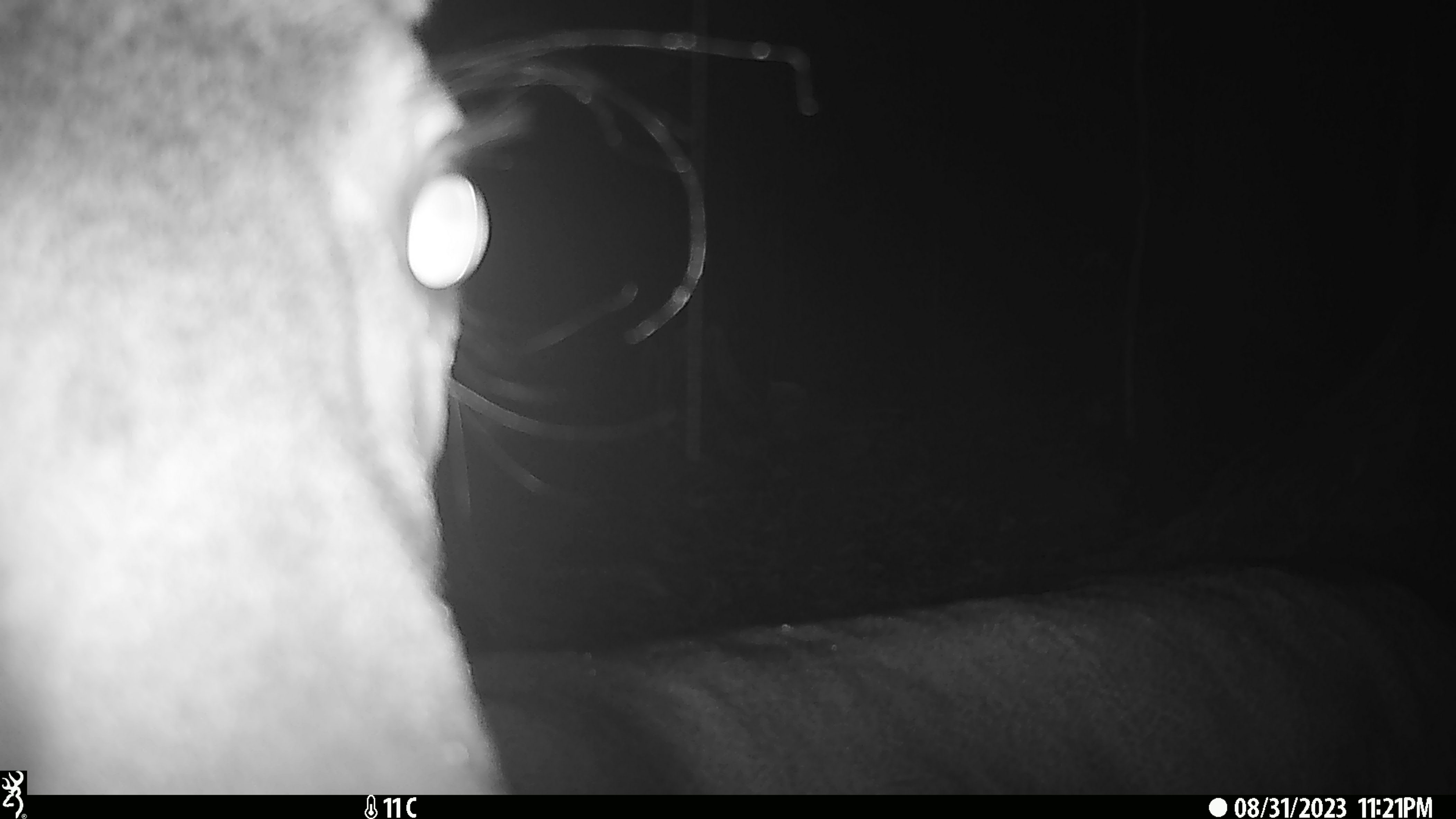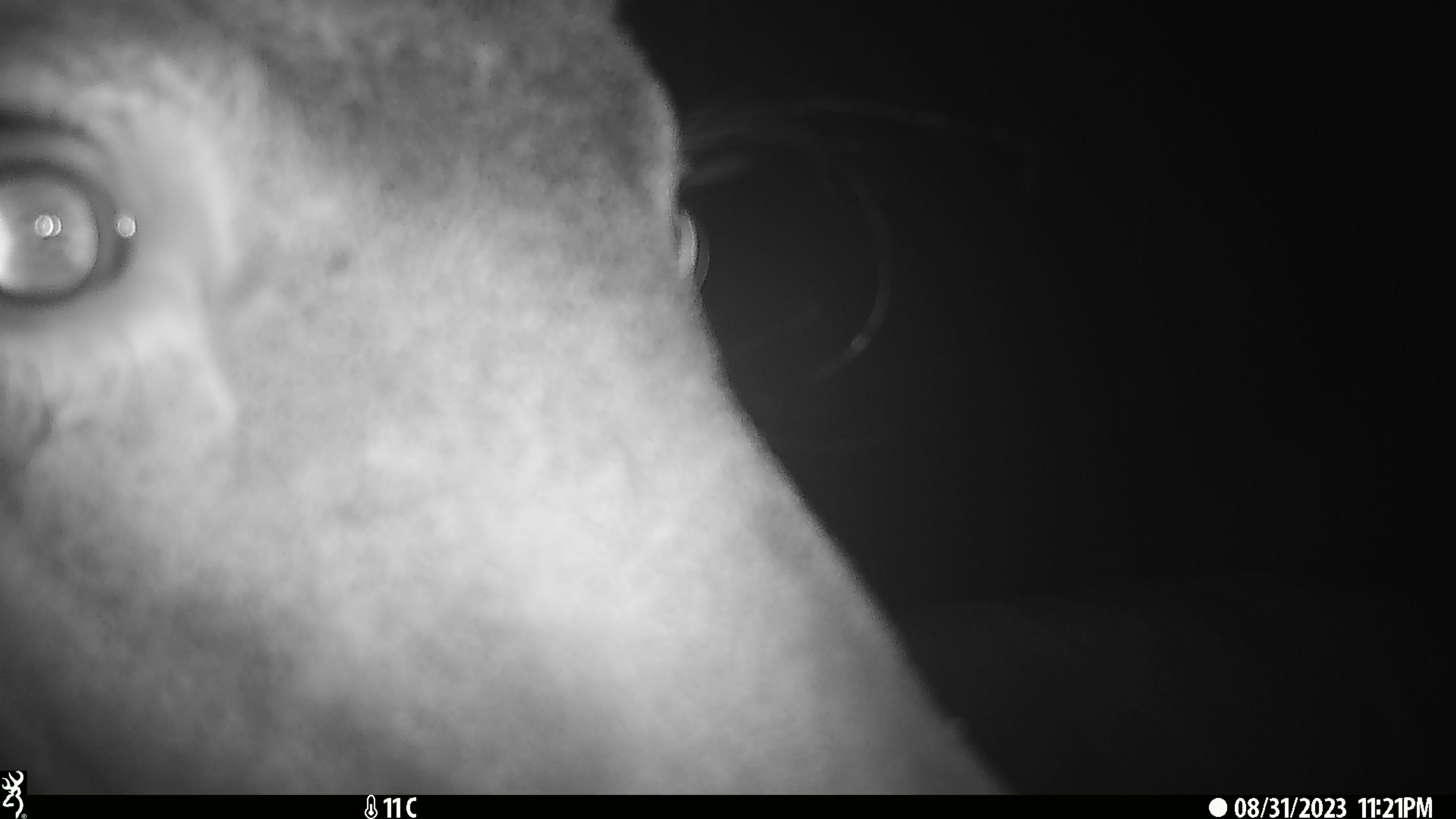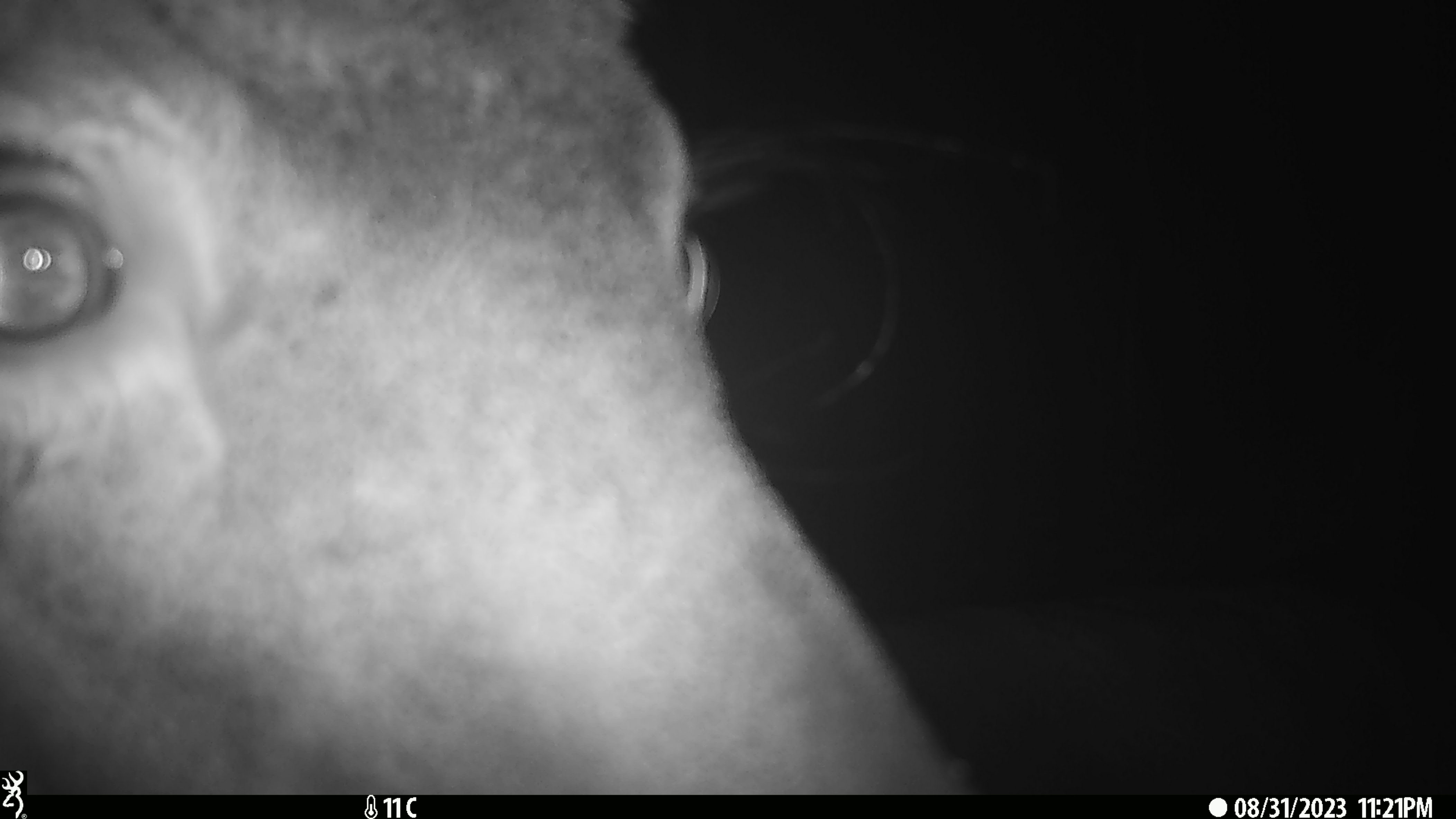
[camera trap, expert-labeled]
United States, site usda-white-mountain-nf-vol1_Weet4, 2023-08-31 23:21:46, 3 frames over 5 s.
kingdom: Animalia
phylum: Chordata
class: Mammalia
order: Artiodactyla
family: Cervidae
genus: Odocoileus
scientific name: Odocoileus virginianus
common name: white-tailed deer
White-tailed deer (Odocoileus virginianus).